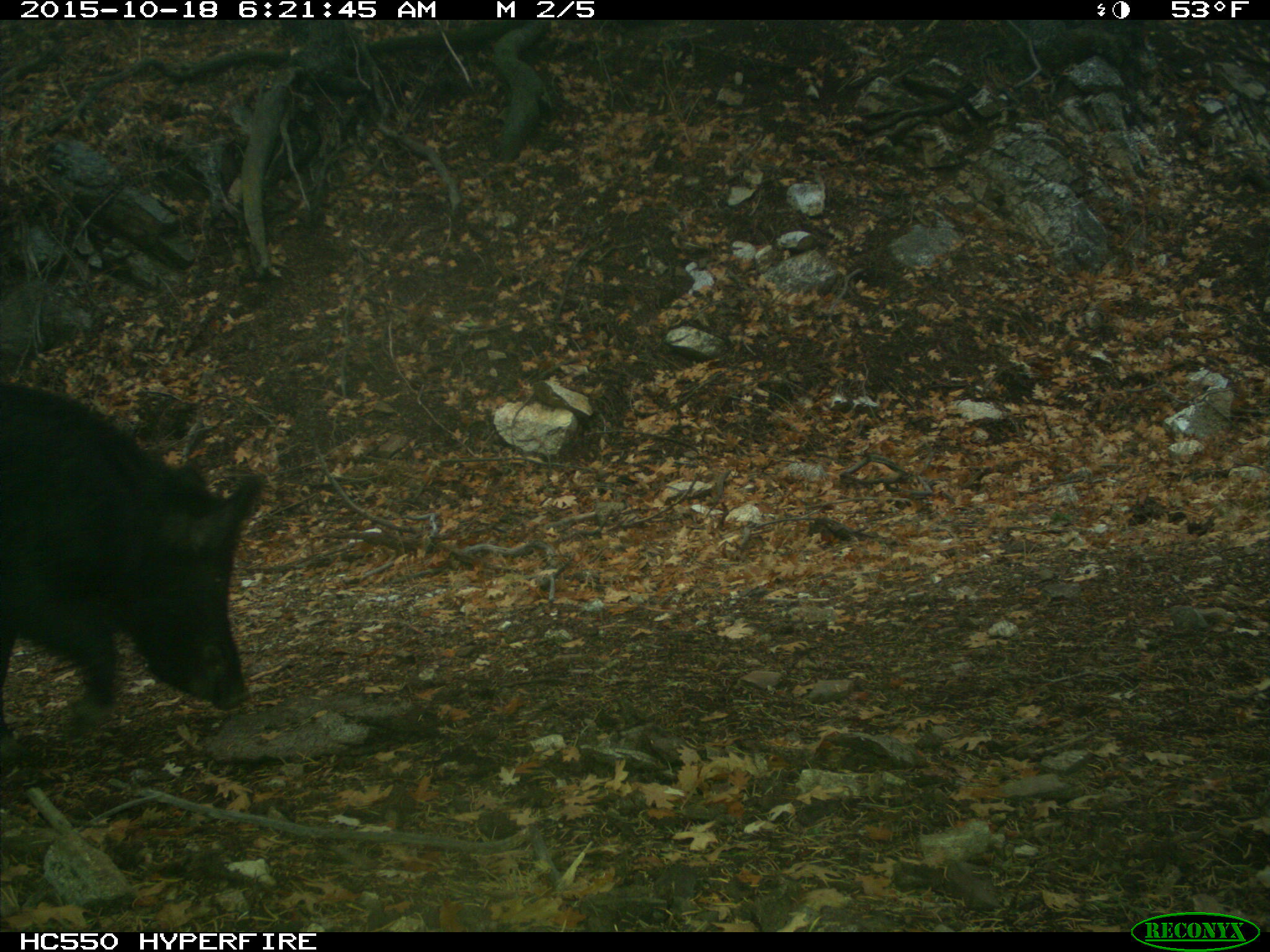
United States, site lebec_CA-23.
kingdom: Animalia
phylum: Chordata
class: Mammalia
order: Artiodactyla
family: Suidae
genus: Sus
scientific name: Sus scrofa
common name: wild boar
Sus scrofa (wild boar).